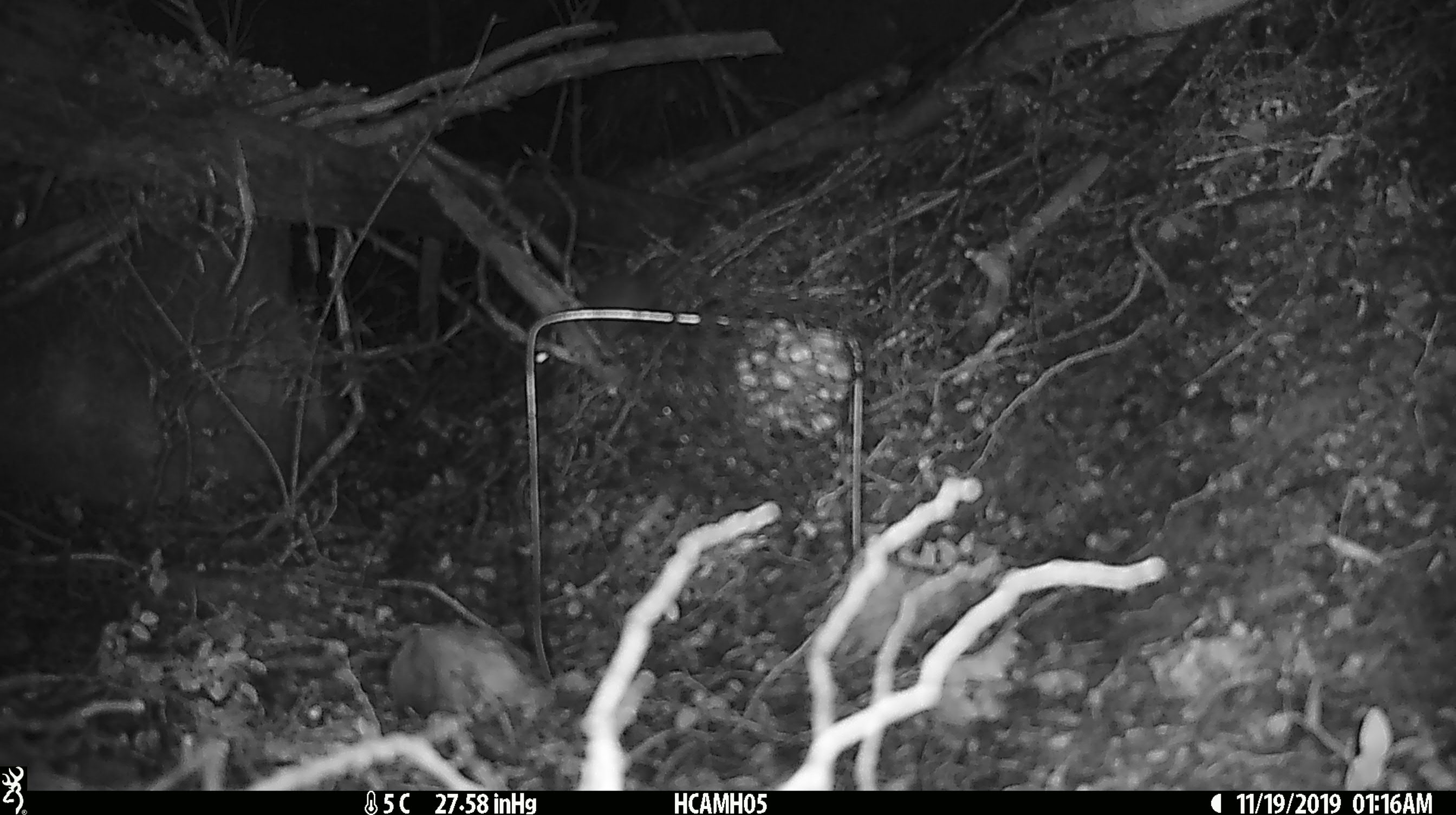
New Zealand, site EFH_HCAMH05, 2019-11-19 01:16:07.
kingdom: Animalia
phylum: Chordata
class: Mammalia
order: Rodentia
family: Muridae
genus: Mus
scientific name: Mus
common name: mouse